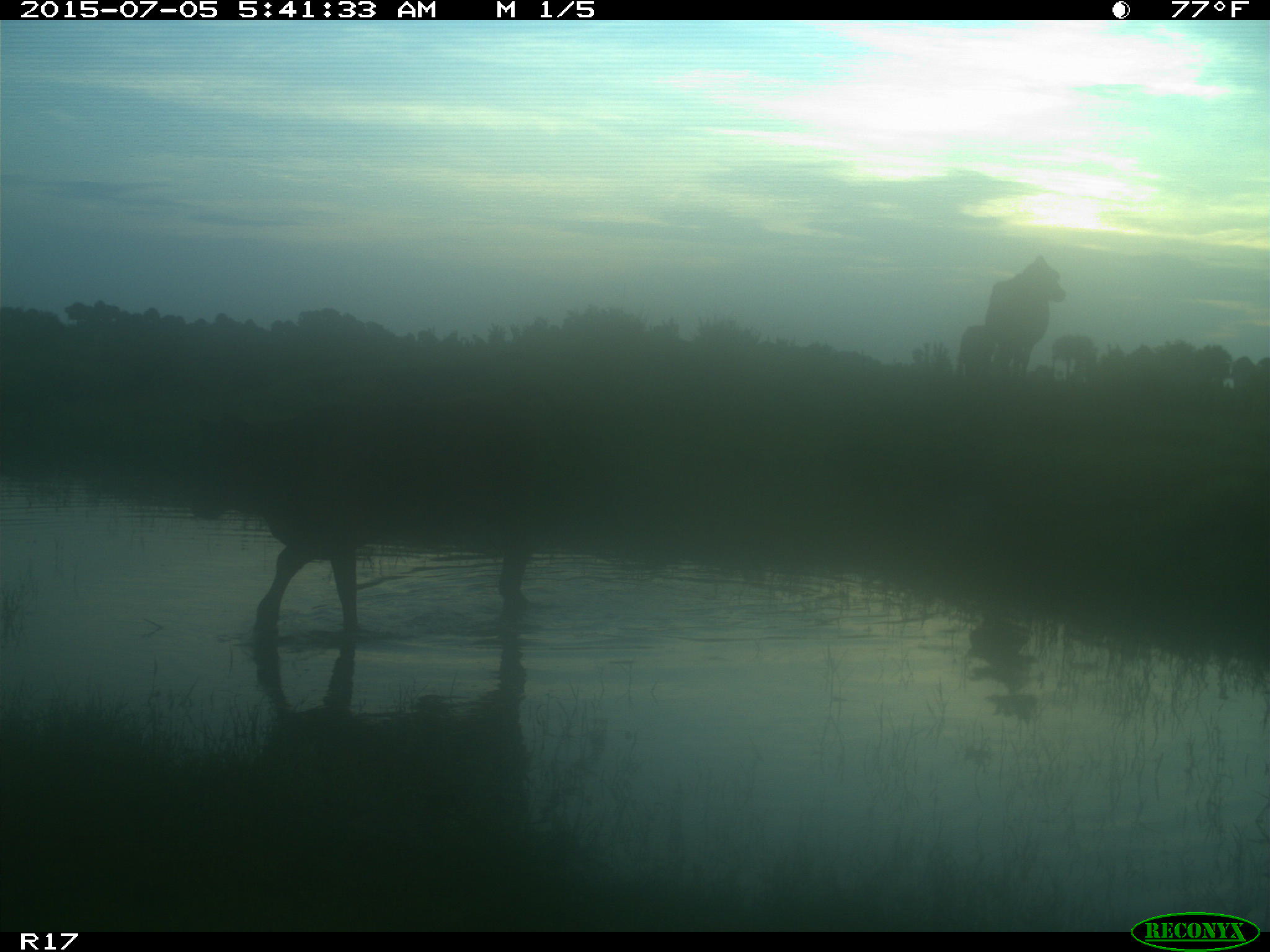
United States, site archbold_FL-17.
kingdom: Animalia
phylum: Chordata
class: Mammalia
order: Artiodactyla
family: Bovidae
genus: Bos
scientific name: Bos taurus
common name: domestic cow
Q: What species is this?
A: Bos taurus (domestic cow).